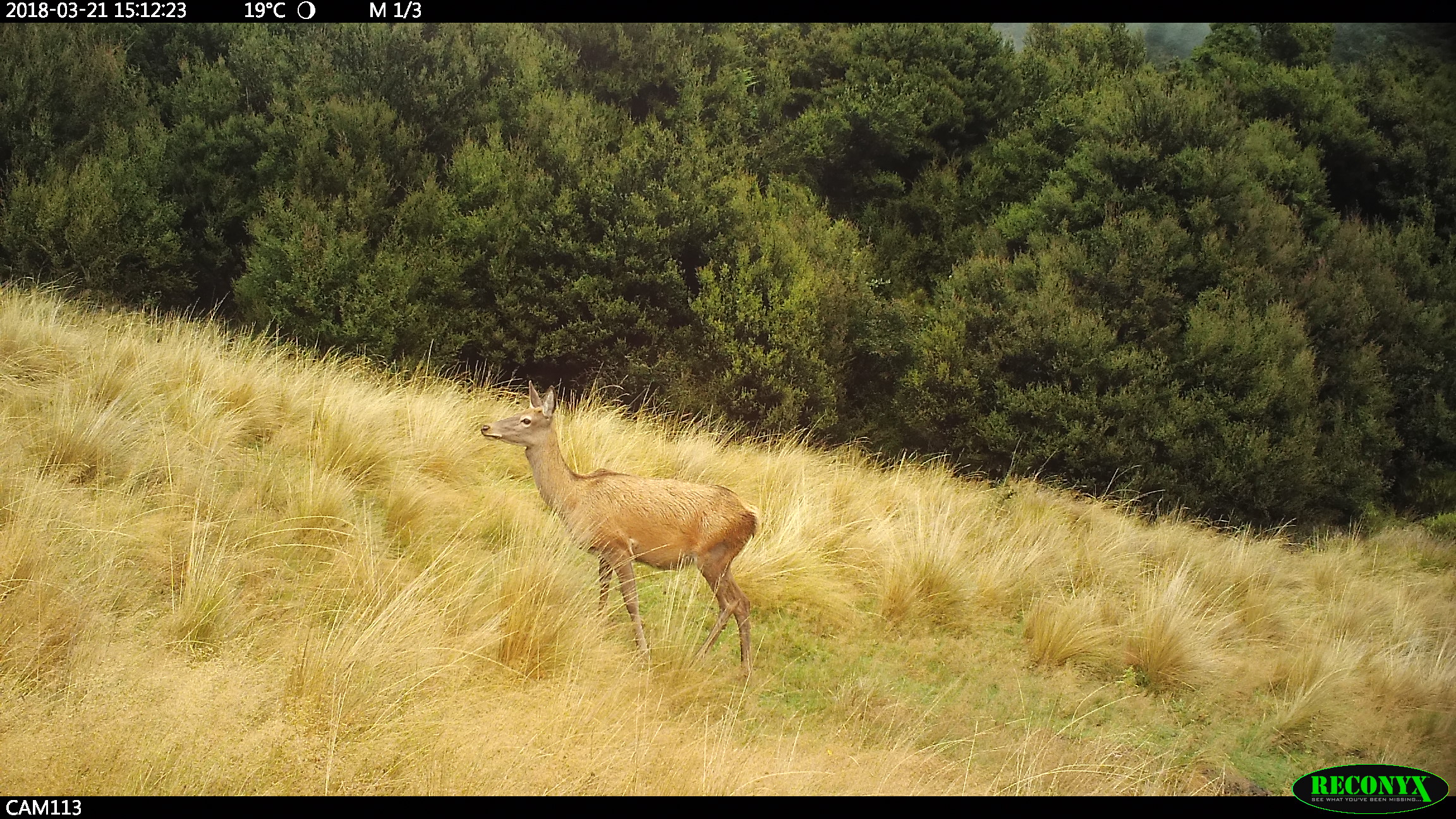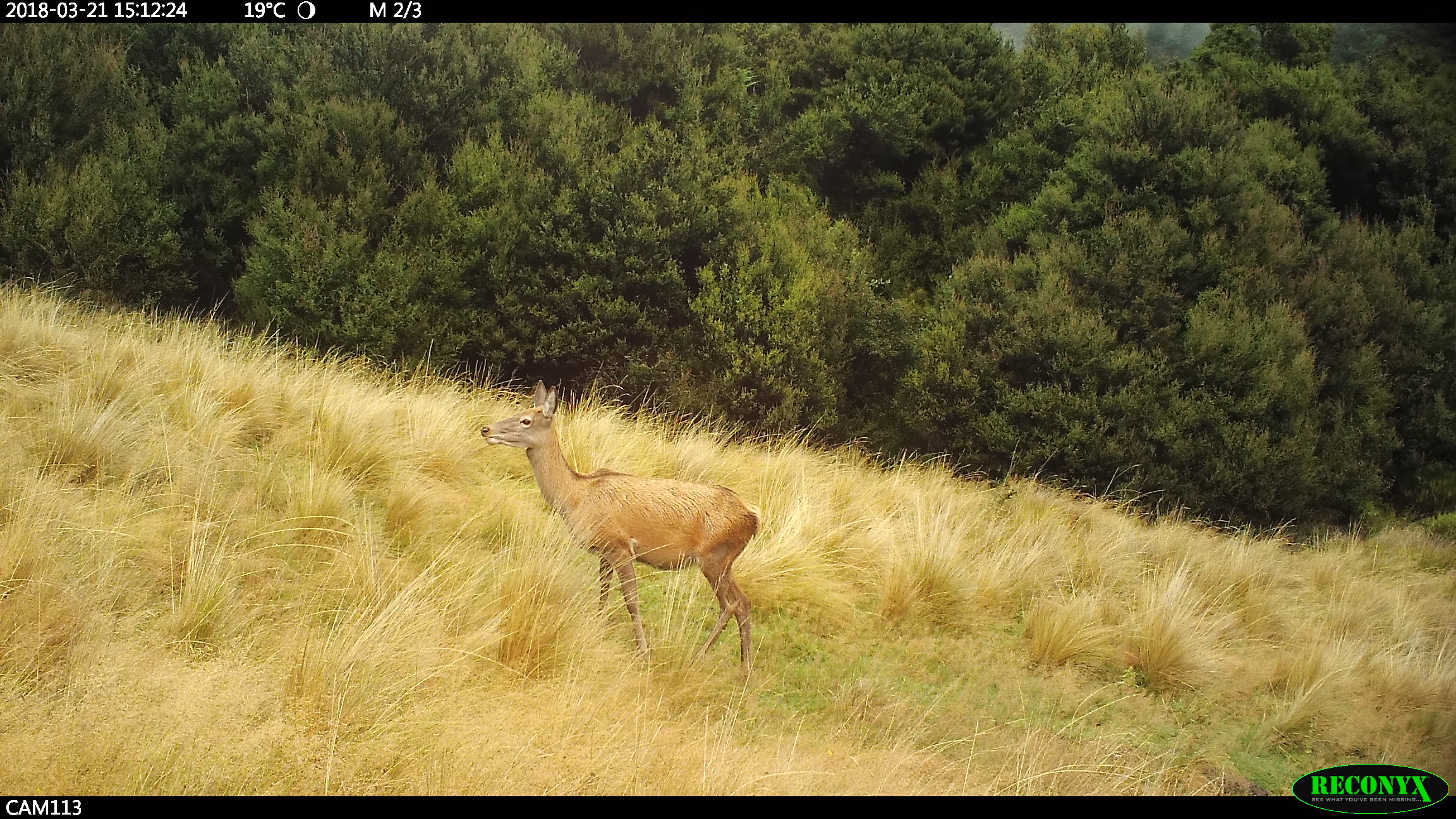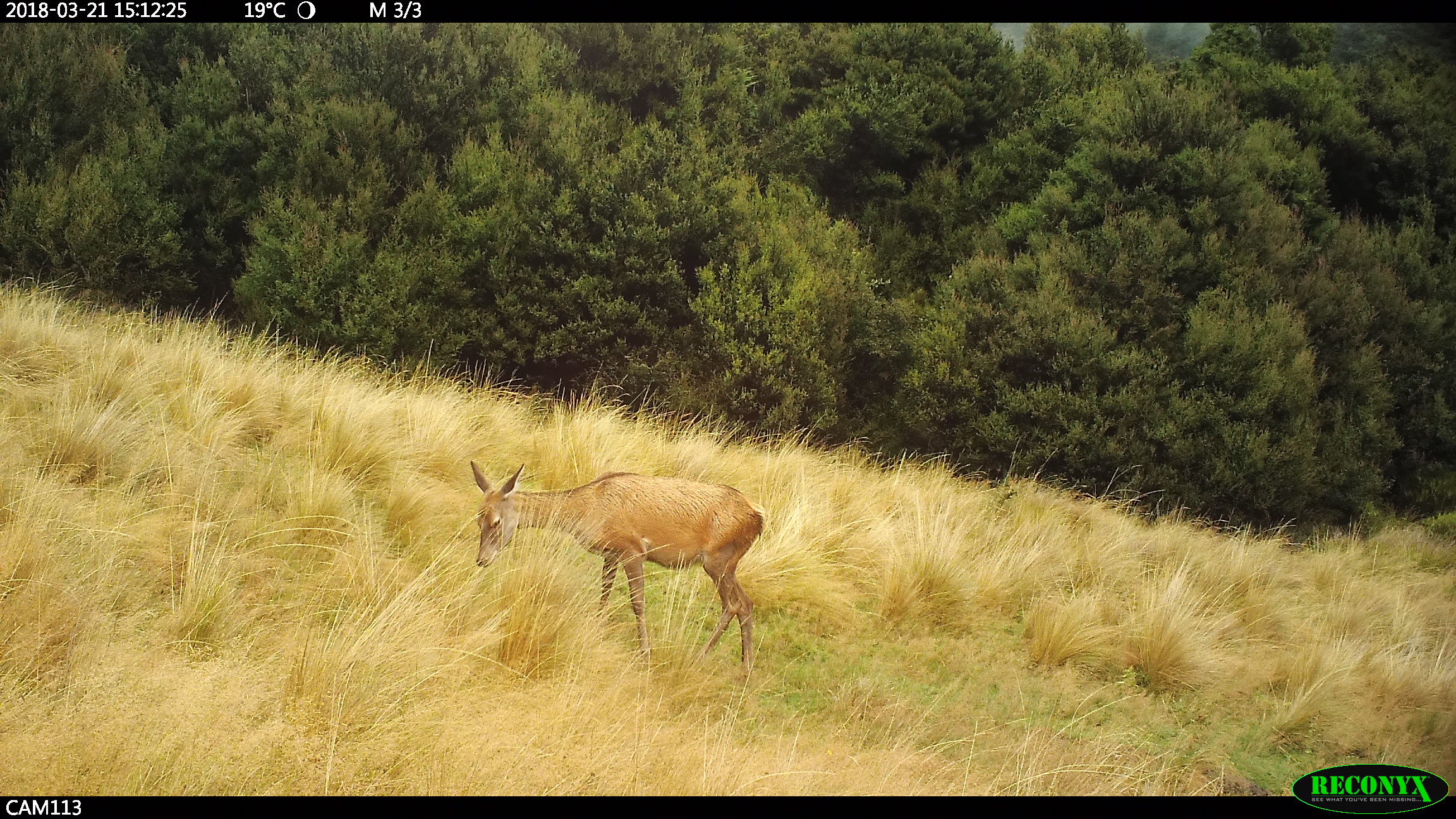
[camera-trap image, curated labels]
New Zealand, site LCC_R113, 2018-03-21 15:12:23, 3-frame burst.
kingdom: Animalia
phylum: Chordata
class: Mammalia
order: Artiodactyla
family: Cervidae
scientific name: Cervidae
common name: deer